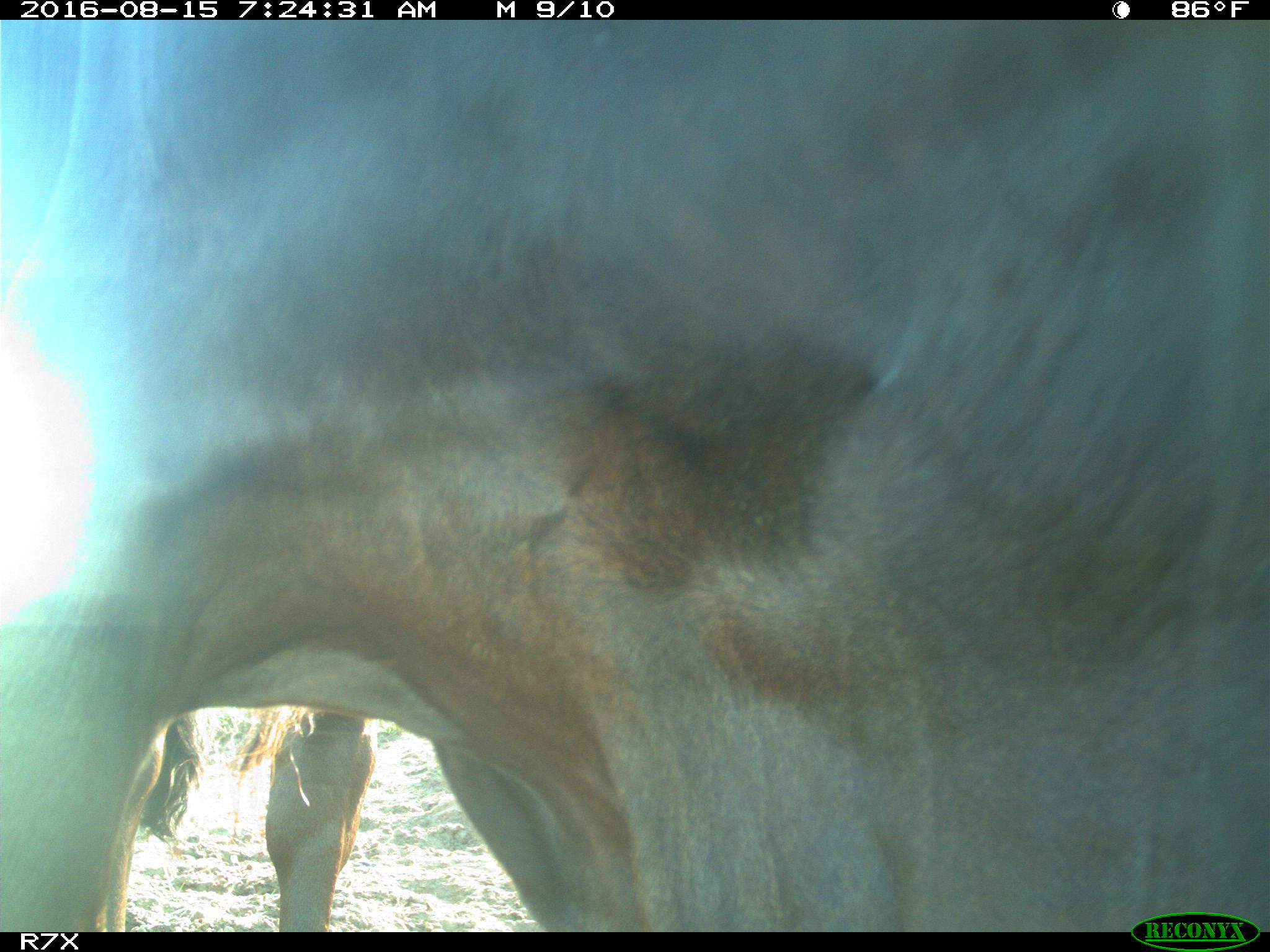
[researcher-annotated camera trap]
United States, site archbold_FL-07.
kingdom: Animalia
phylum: Chordata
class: Mammalia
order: Artiodactyla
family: Bovidae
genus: Bos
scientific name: Bos taurus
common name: domestic cow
Bos taurus (domestic cow).